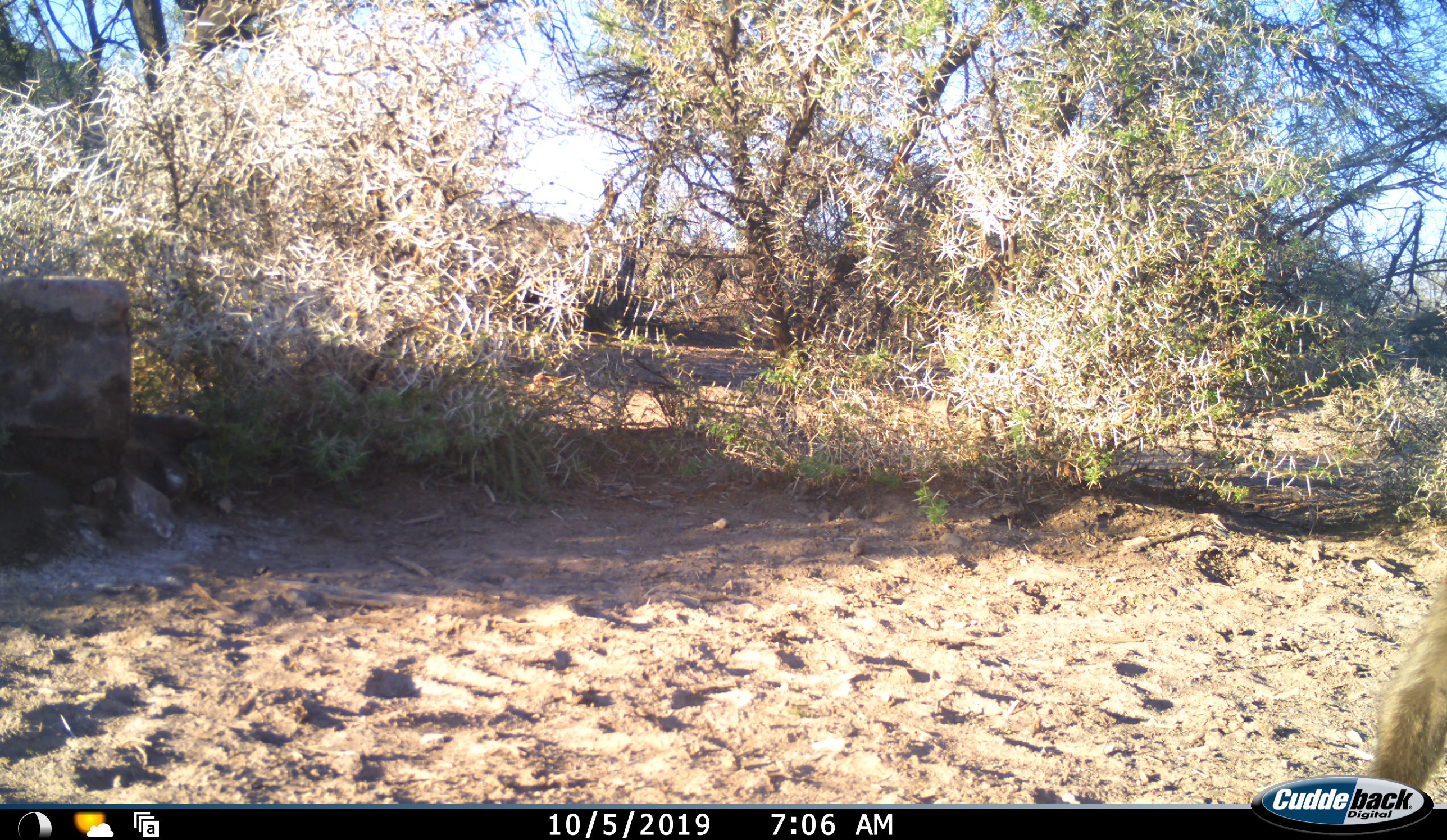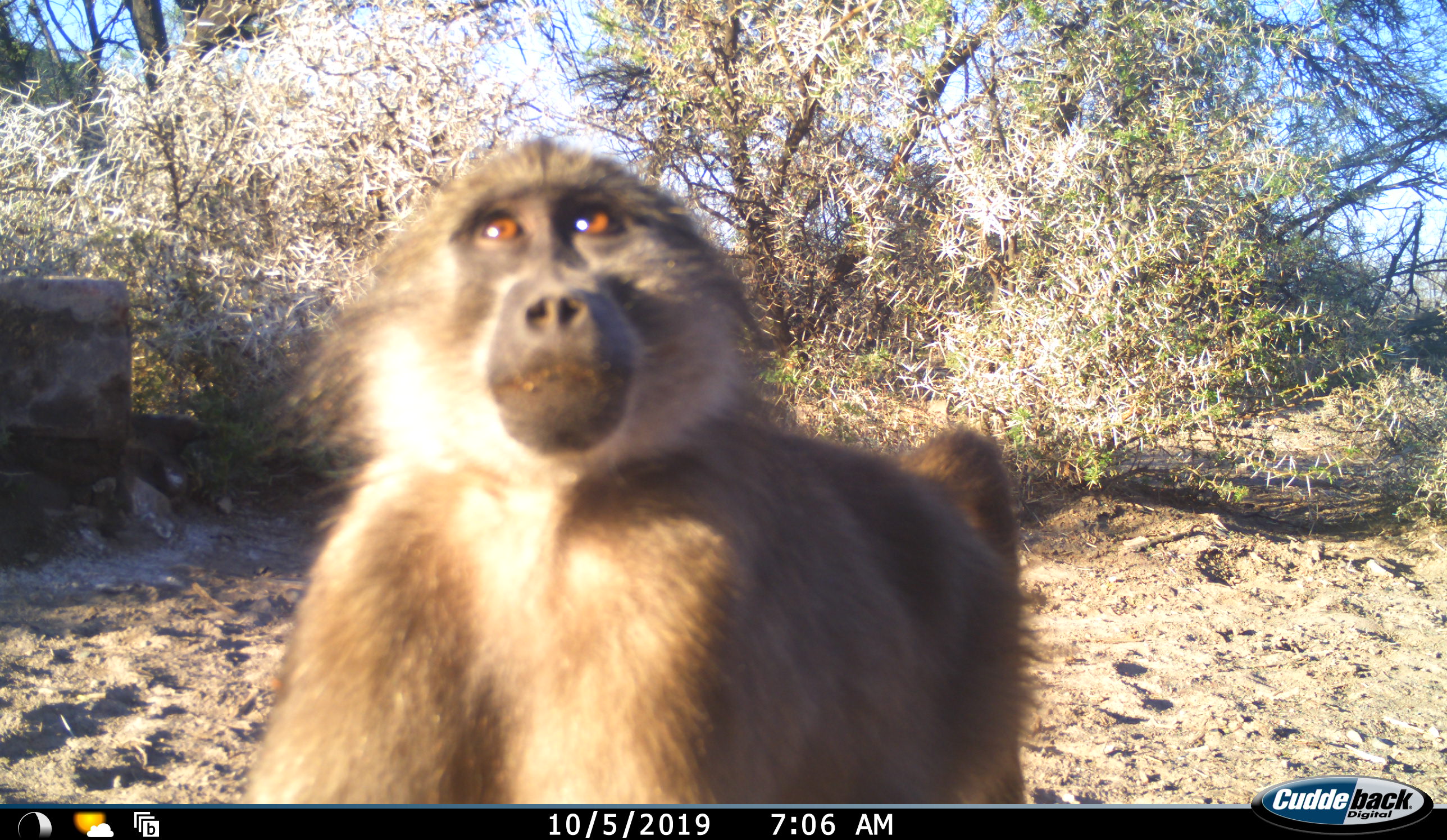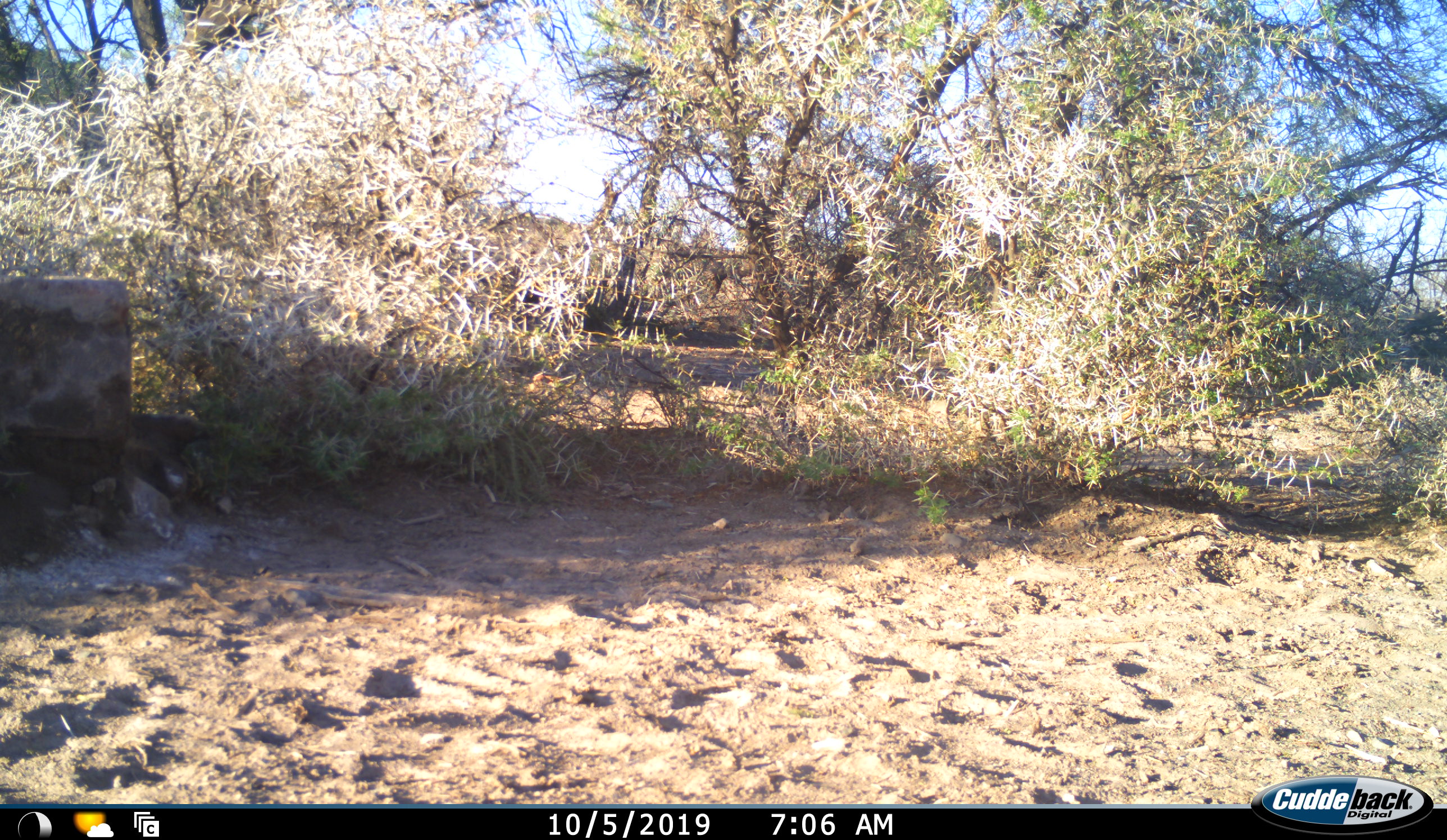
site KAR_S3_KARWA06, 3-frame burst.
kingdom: Animalia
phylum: Chordata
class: Mammalia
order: Primates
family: Cercopithecidae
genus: Papio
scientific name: Papio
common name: baboon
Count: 1.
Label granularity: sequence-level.